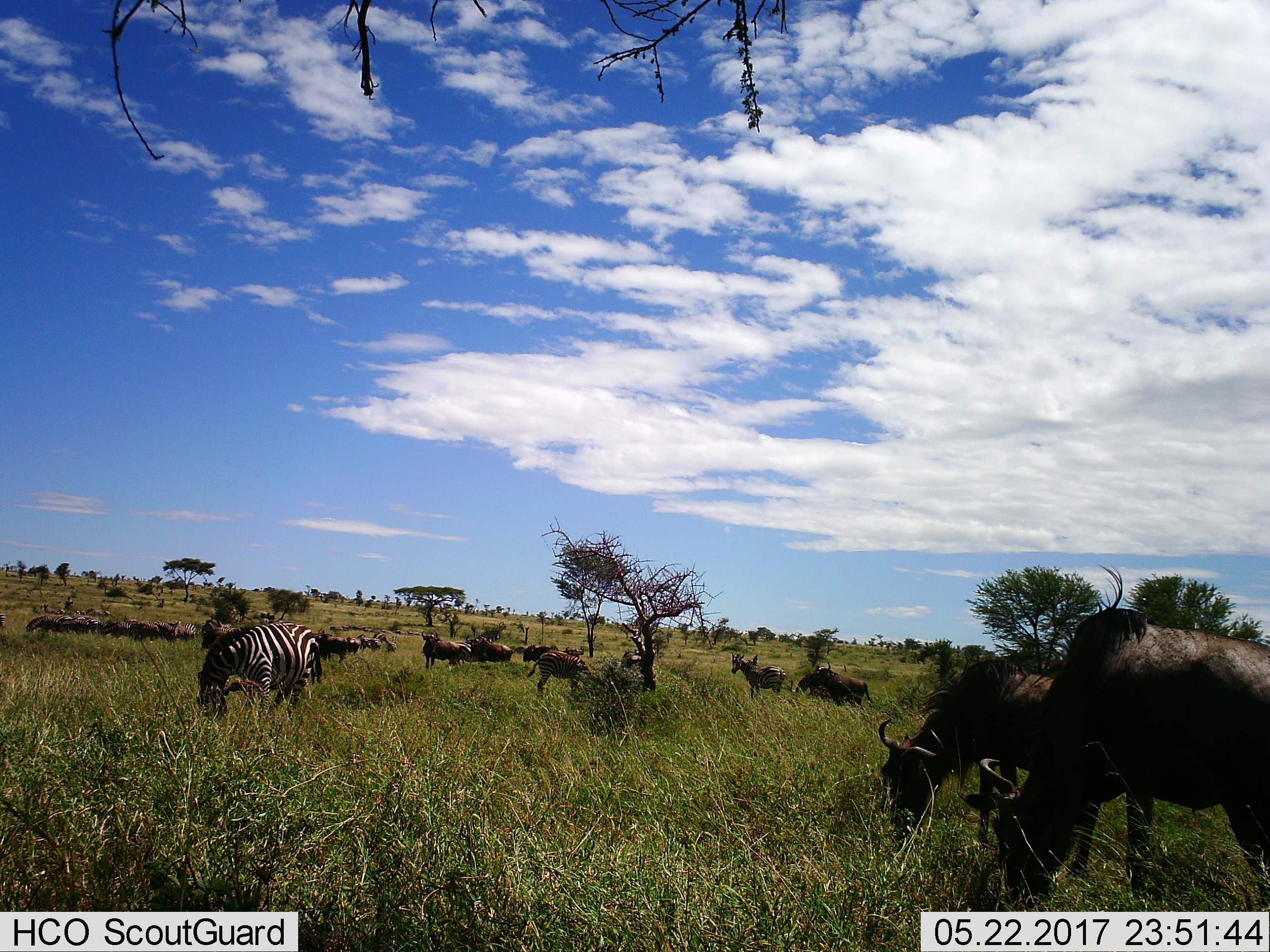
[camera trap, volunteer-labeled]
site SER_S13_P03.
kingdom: Animalia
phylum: Chordata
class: Mammalia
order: Artiodactyla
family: Bovidae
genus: Connochaetes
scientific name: Connochaetes taurinus taurinus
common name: blue wildebeest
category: wildebeestblue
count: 11-50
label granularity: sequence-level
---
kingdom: Animalia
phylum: Chordata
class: Mammalia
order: Perissodactyla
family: Equidae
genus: Equus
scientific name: Equus quagga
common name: plains zebra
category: zebraplains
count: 11-50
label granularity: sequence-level